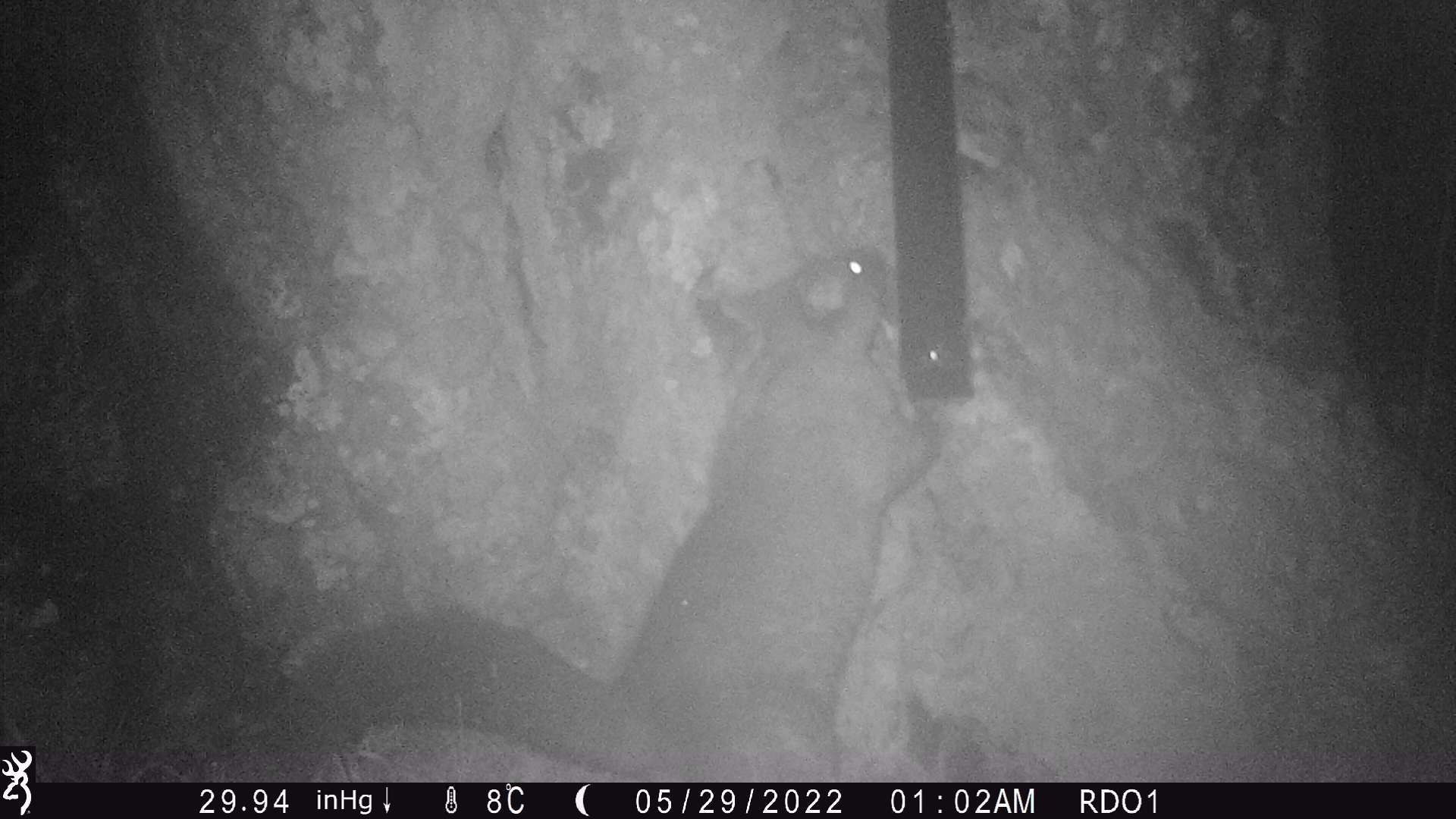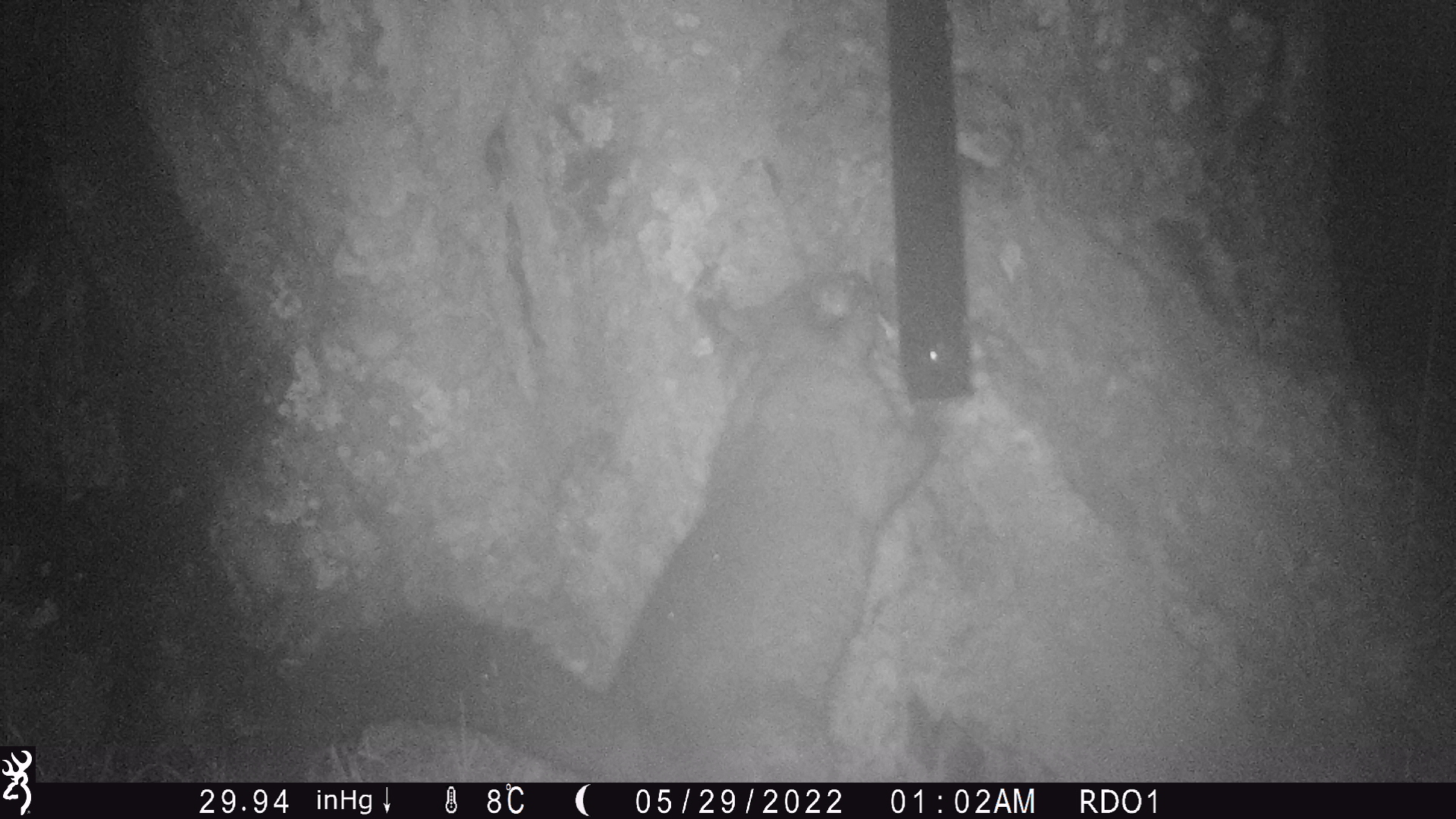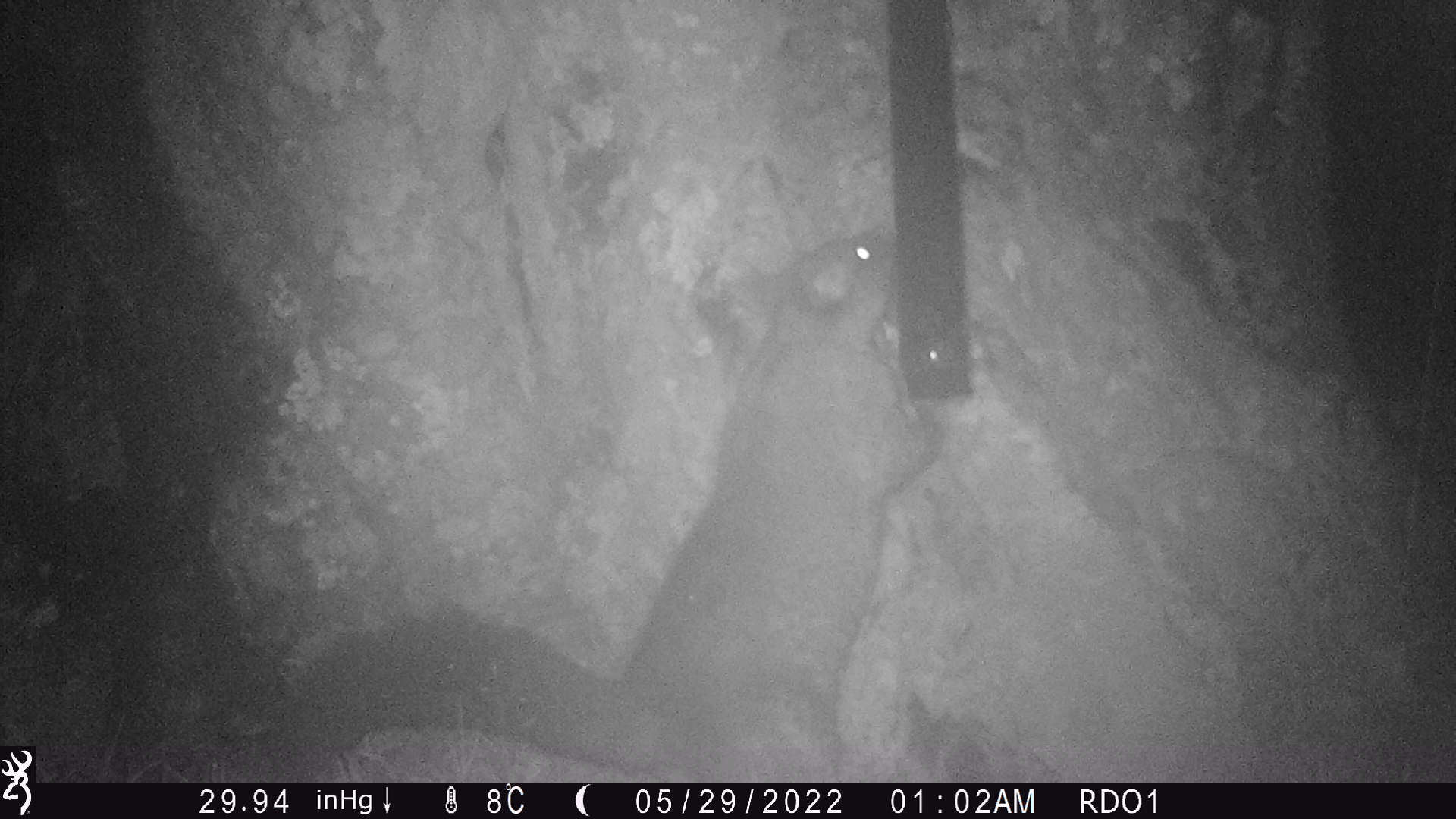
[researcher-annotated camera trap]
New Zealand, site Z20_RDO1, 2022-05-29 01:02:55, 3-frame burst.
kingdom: Animalia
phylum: Chordata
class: Mammalia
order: Diprotodontia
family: Phalangeridae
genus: Trichosurus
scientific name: Trichosurus vulpecula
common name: common brushtail possum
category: possum